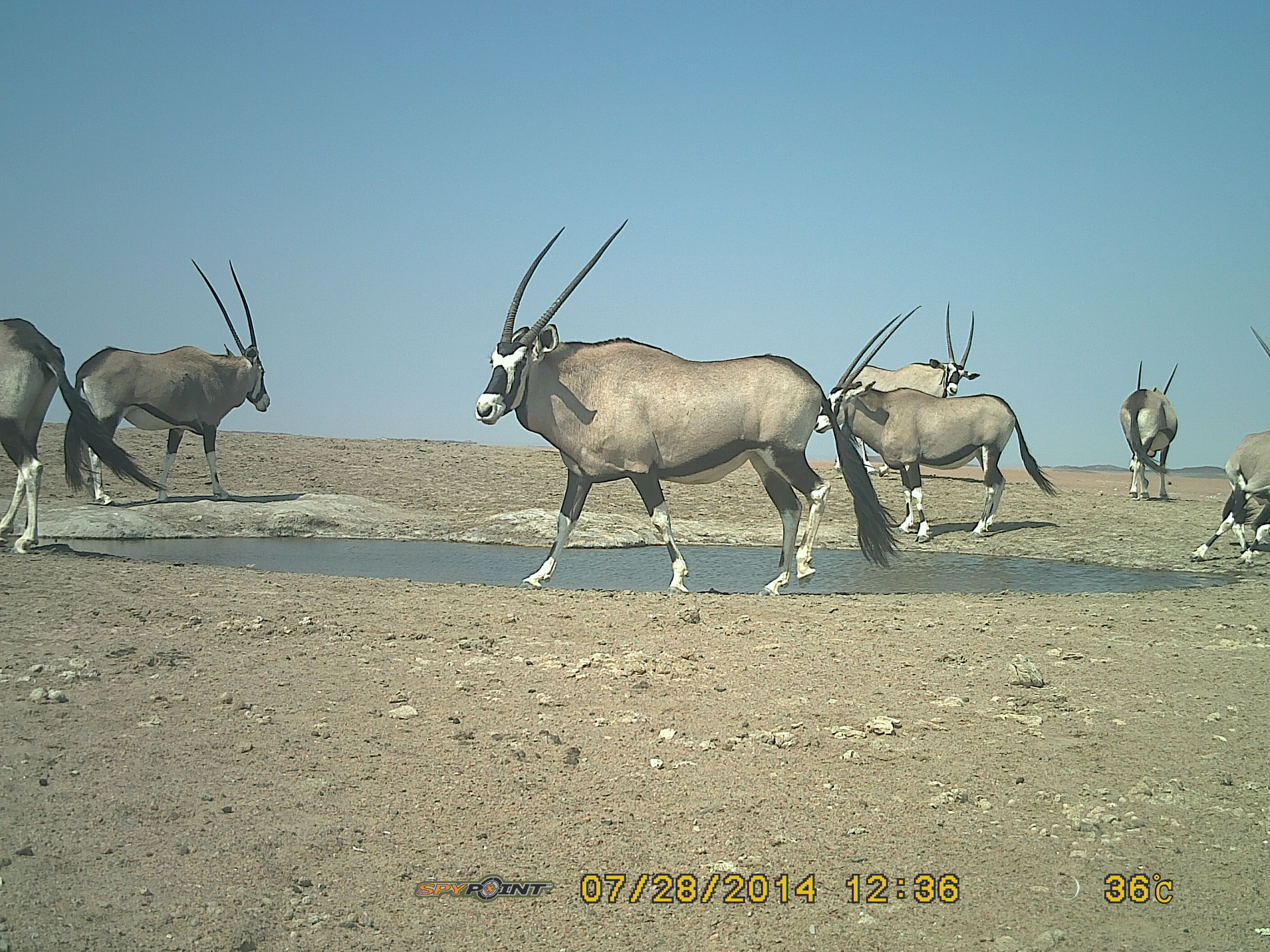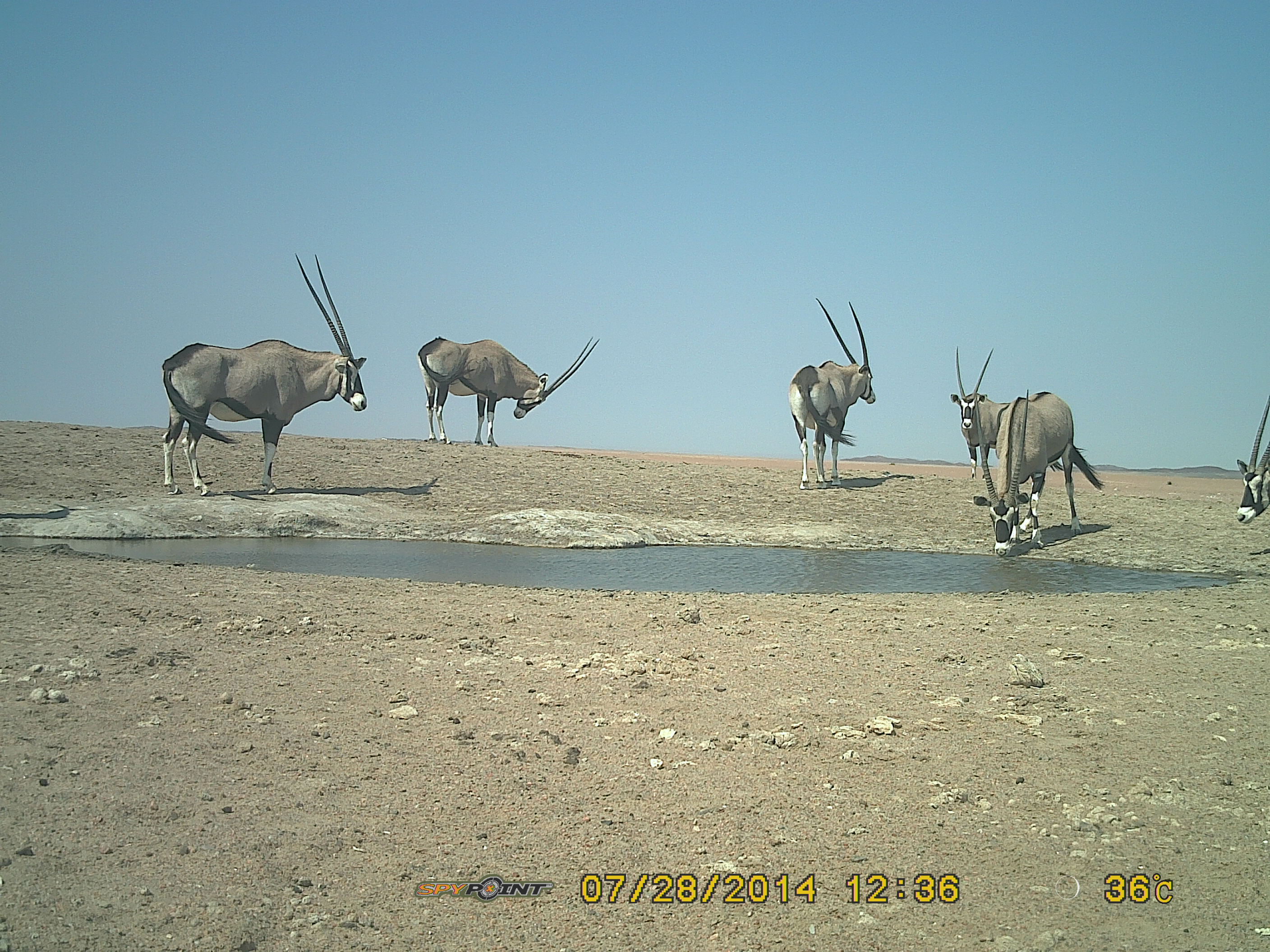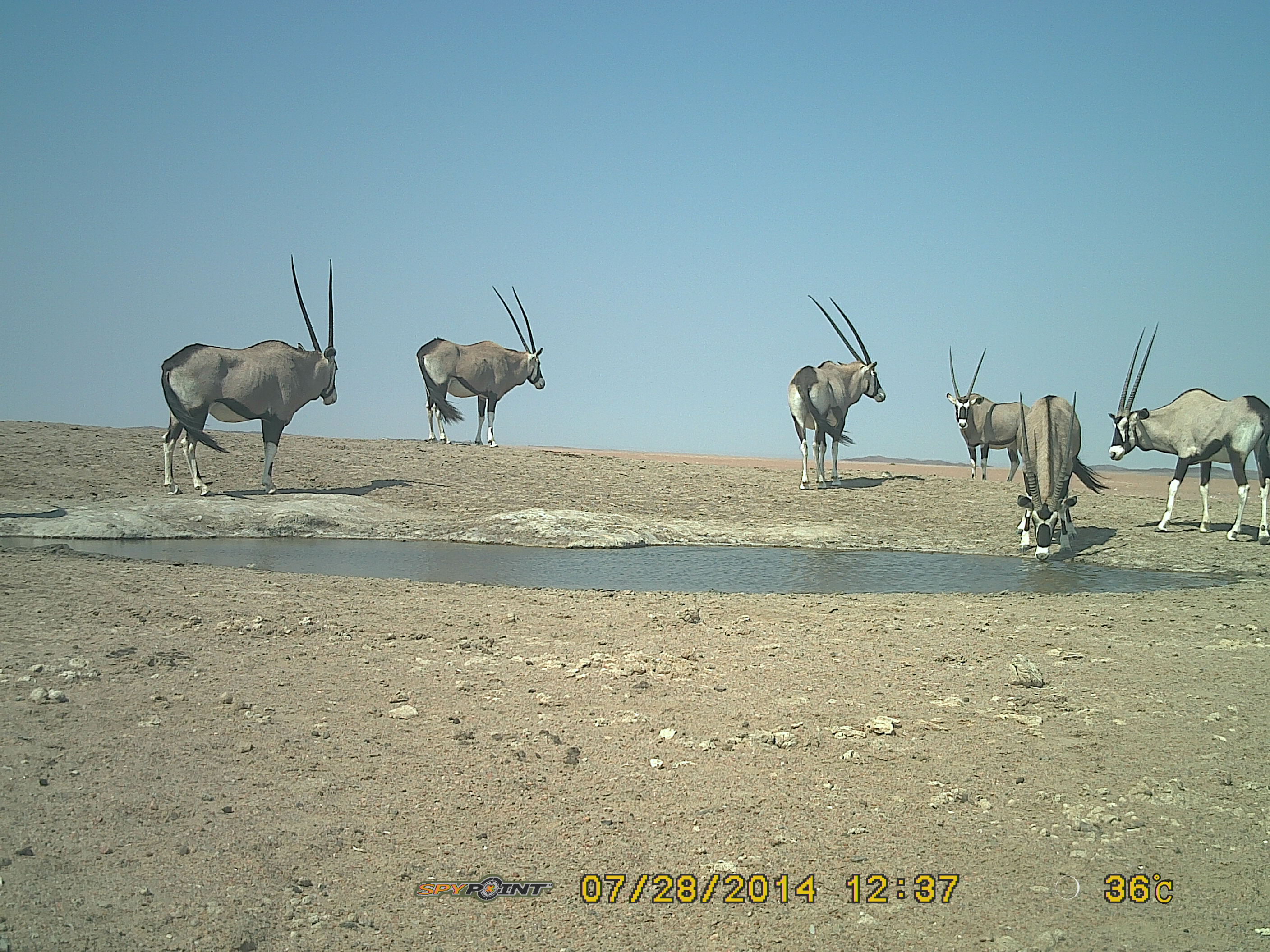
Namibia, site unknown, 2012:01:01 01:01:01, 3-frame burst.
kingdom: Animalia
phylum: Chordata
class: Mammalia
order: Artiodactyla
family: Bovidae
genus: Oryx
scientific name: Oryx gazella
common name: gemsbok